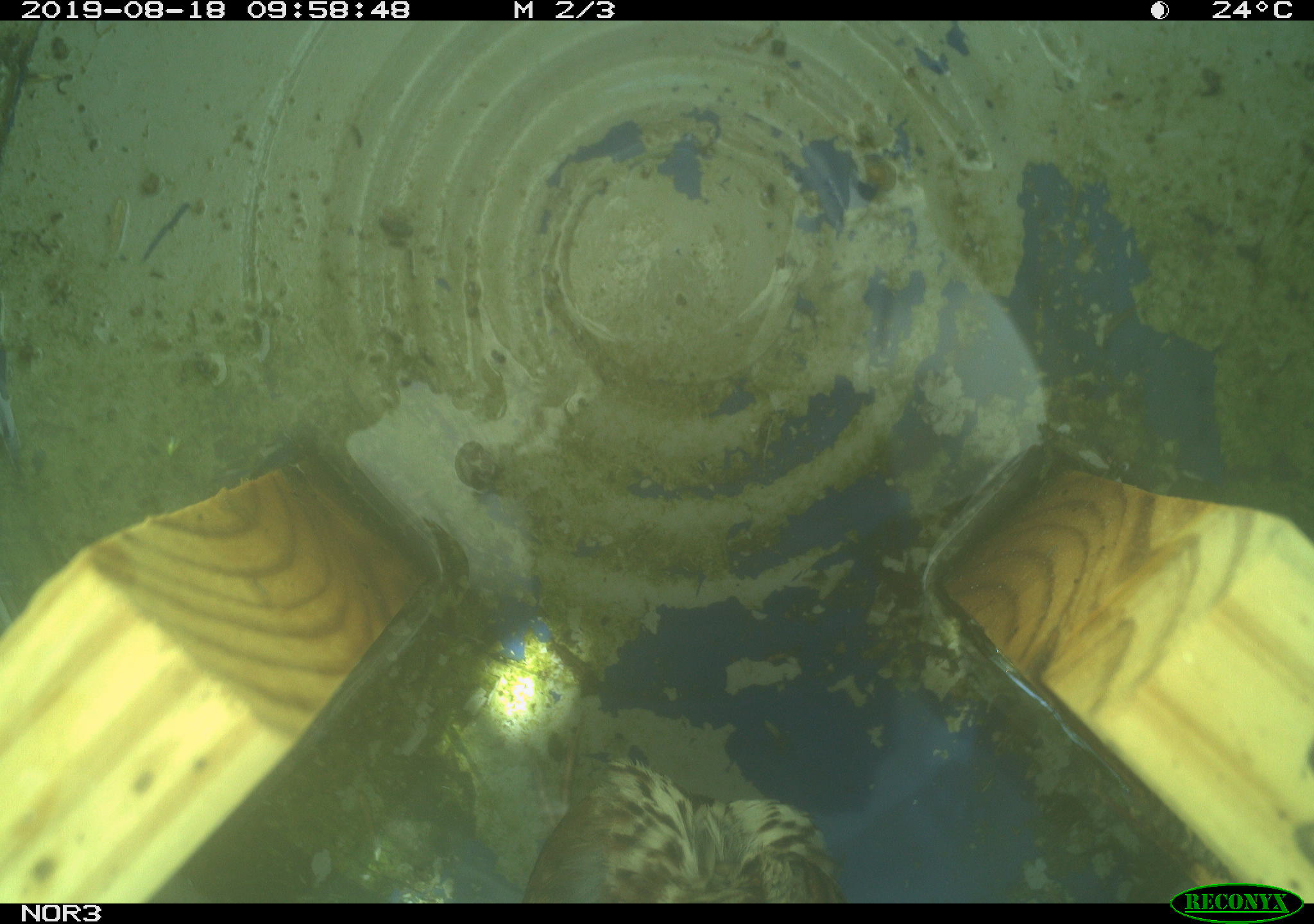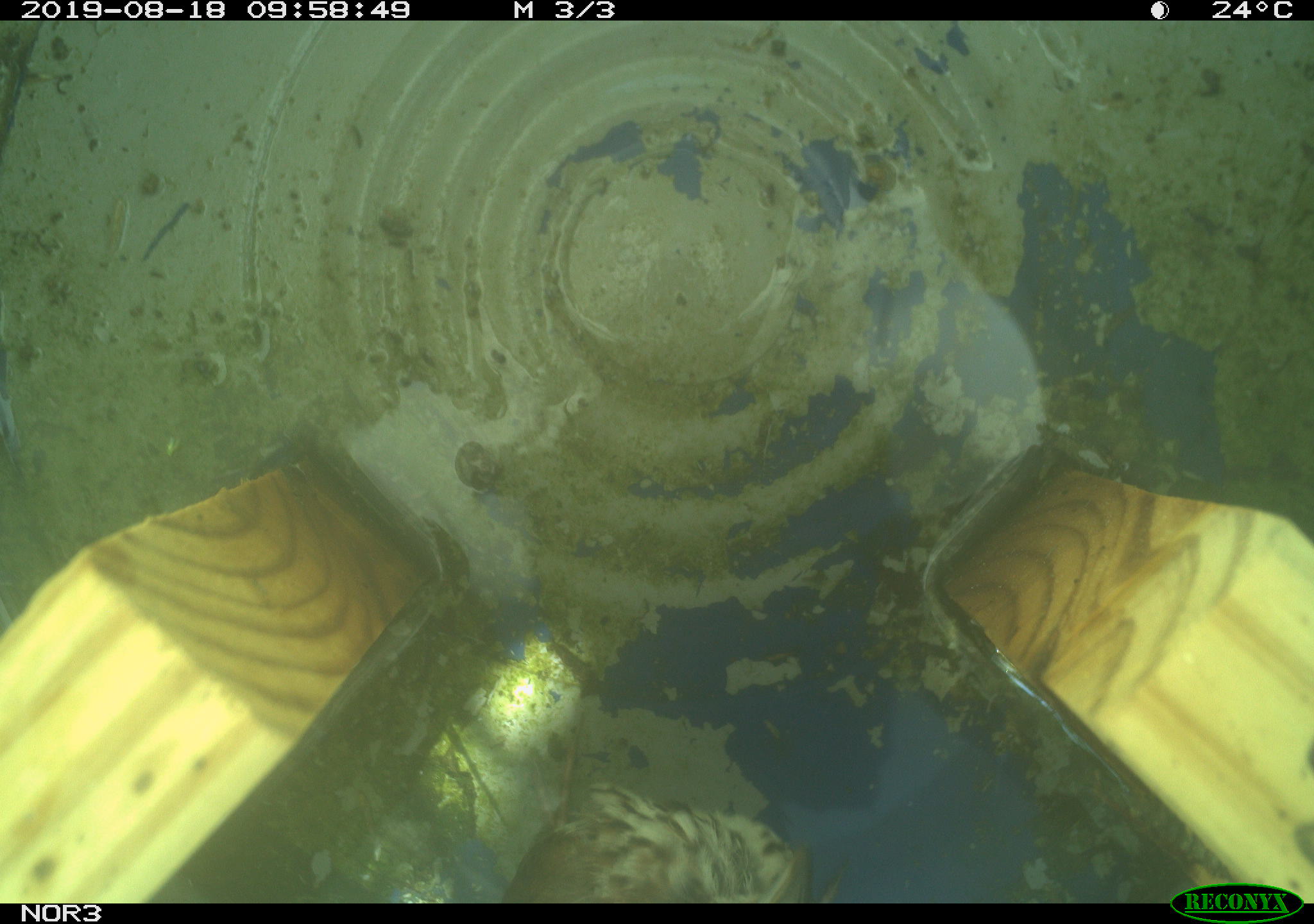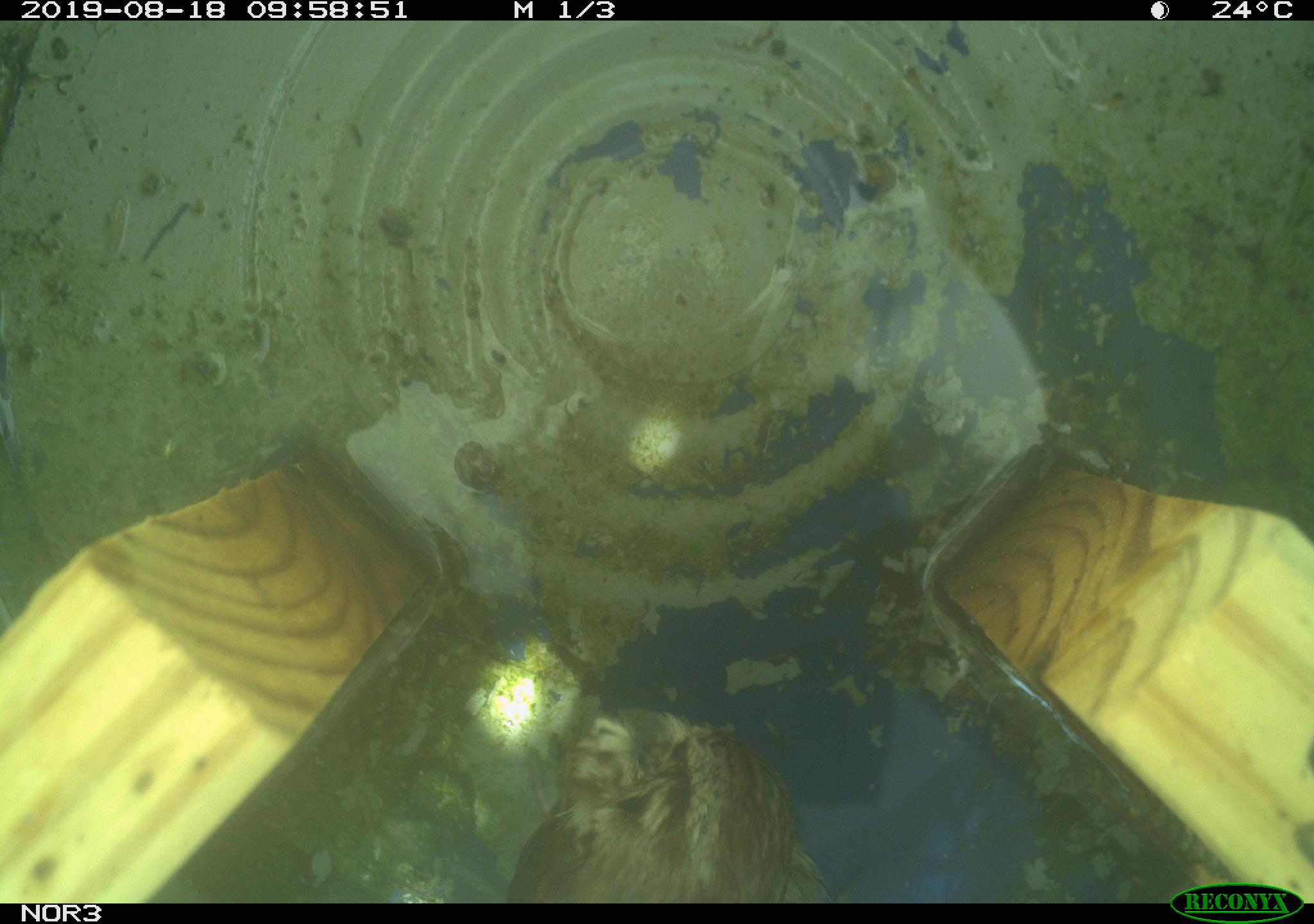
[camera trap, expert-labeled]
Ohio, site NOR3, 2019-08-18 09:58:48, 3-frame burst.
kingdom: Animalia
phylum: Chordata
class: Aves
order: Passeriformes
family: Passerellidae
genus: Melospiza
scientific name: Melospiza melodia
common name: song sparrow